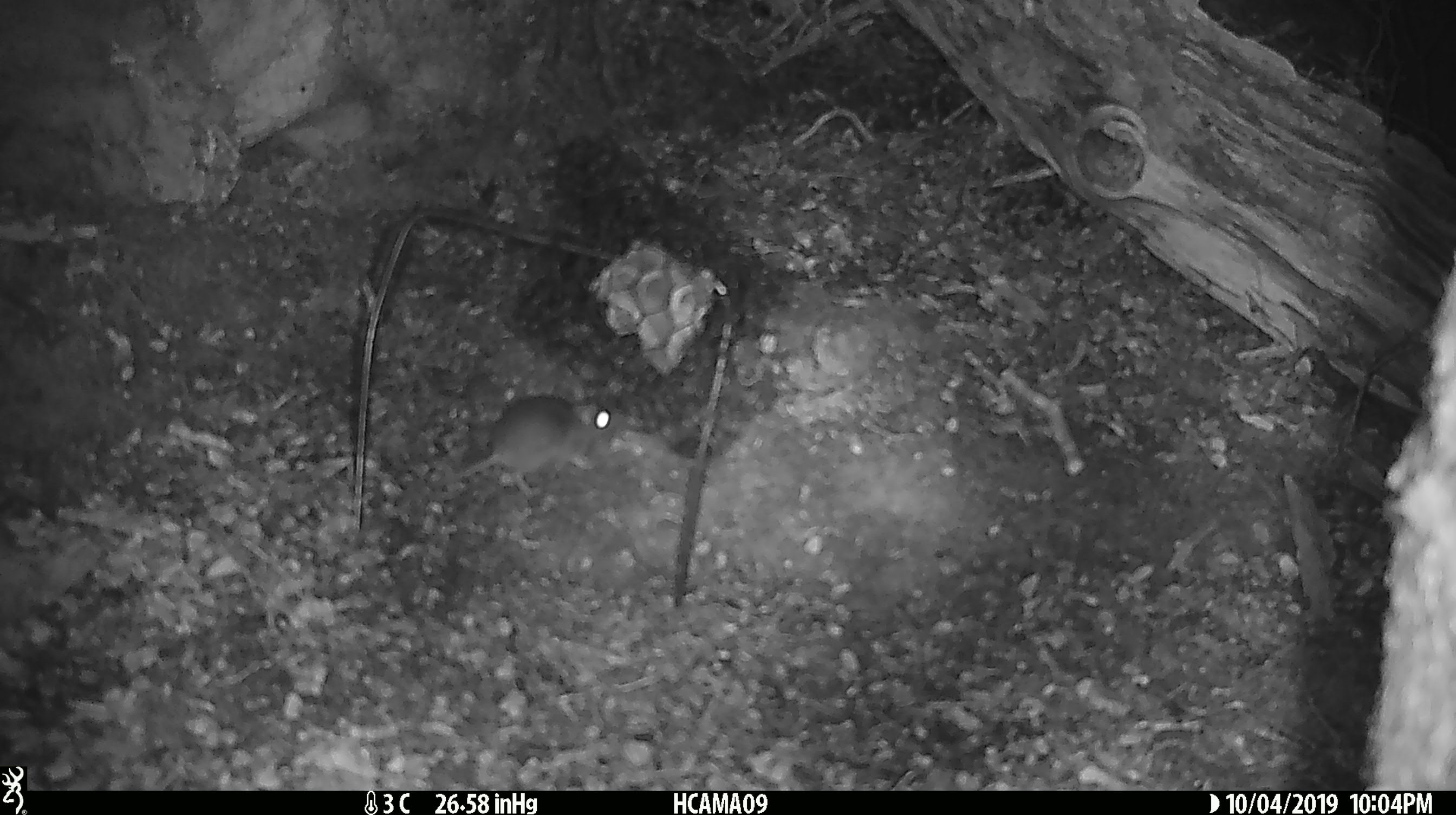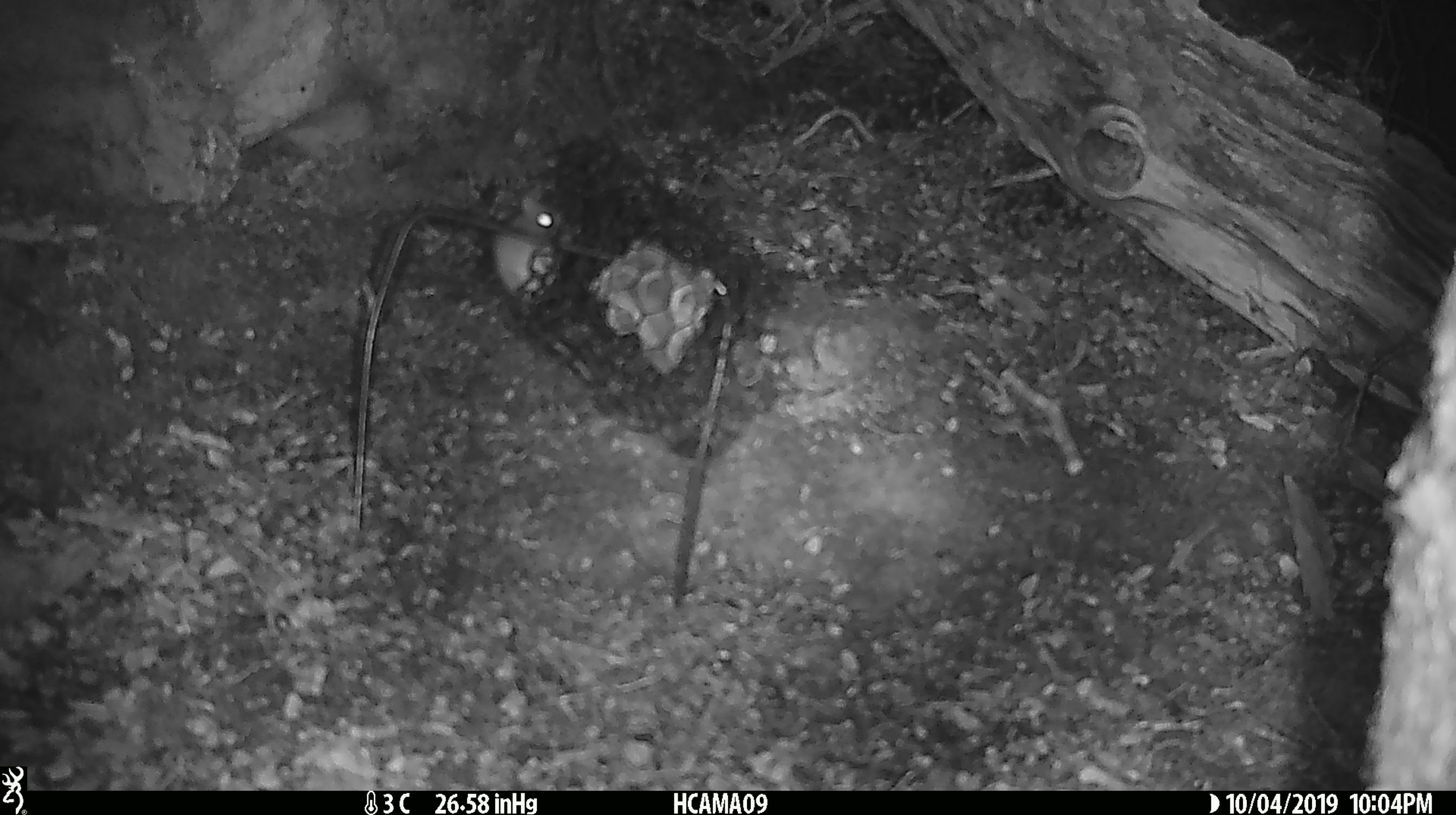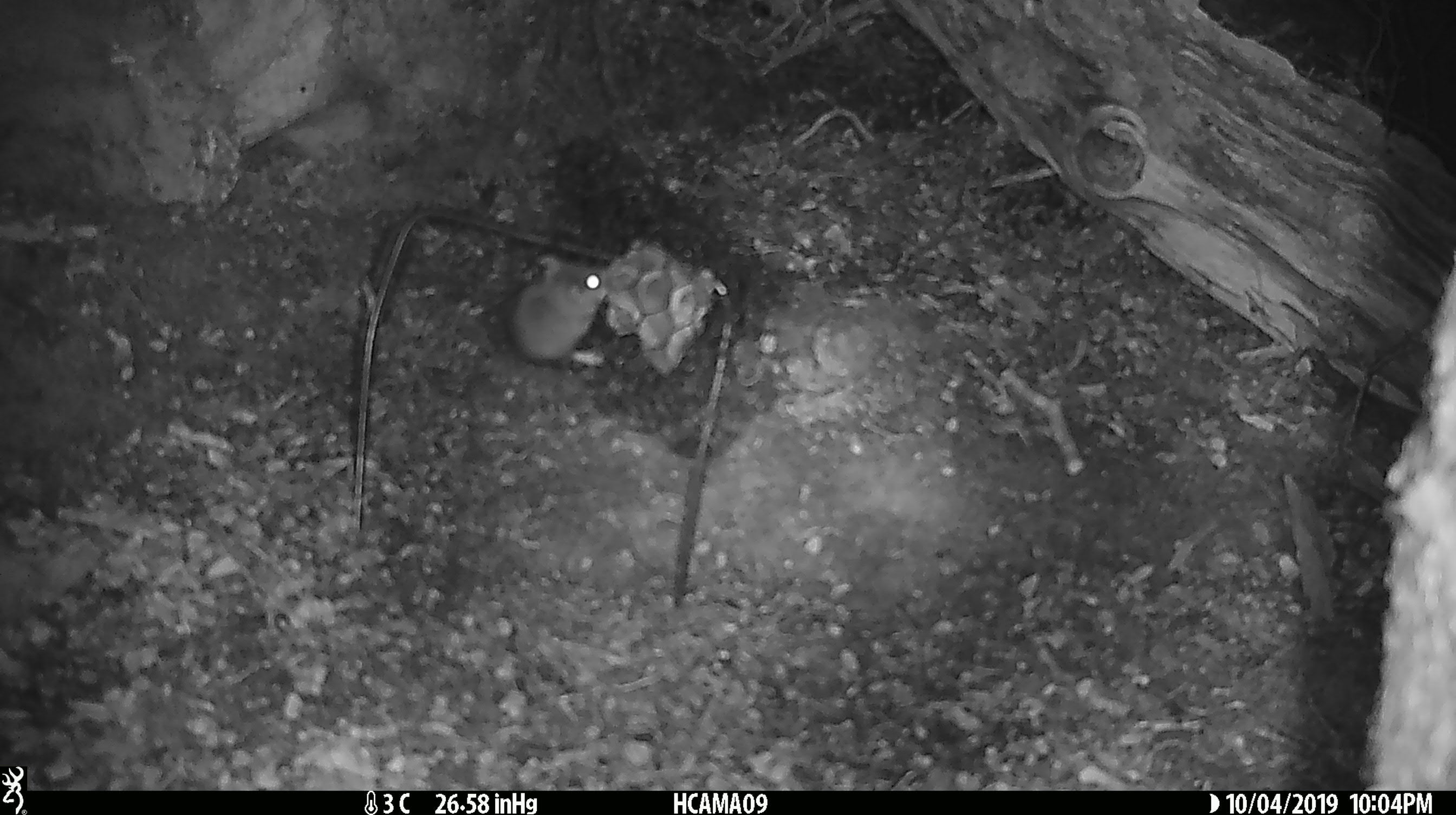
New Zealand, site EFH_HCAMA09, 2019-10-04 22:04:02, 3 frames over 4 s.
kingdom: Animalia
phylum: Chordata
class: Mammalia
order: Rodentia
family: Muridae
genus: Mus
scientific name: Mus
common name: mouse